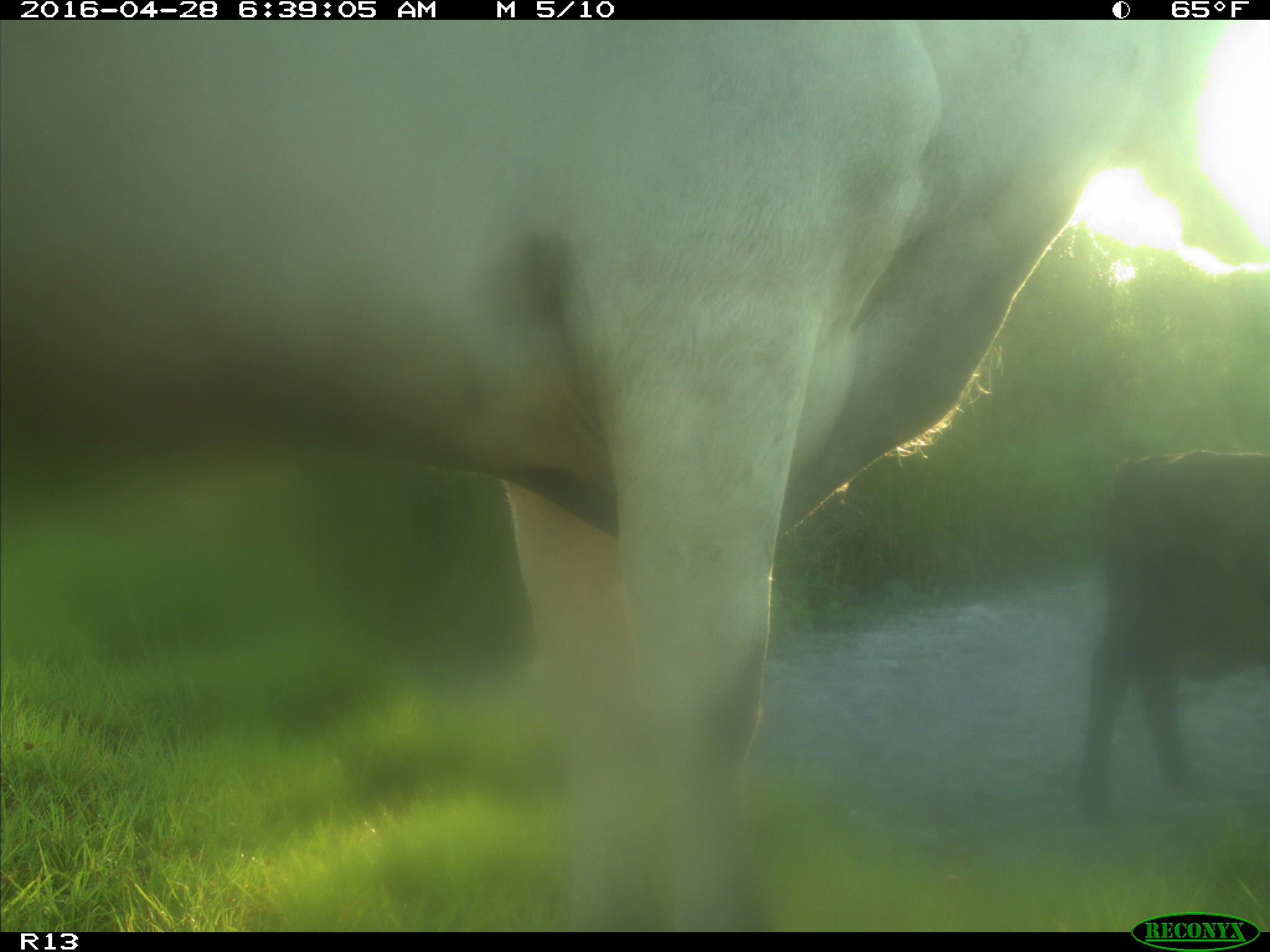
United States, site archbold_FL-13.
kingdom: Animalia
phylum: Chordata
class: Mammalia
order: Artiodactyla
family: Bovidae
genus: Bos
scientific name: Bos taurus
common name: domestic cow